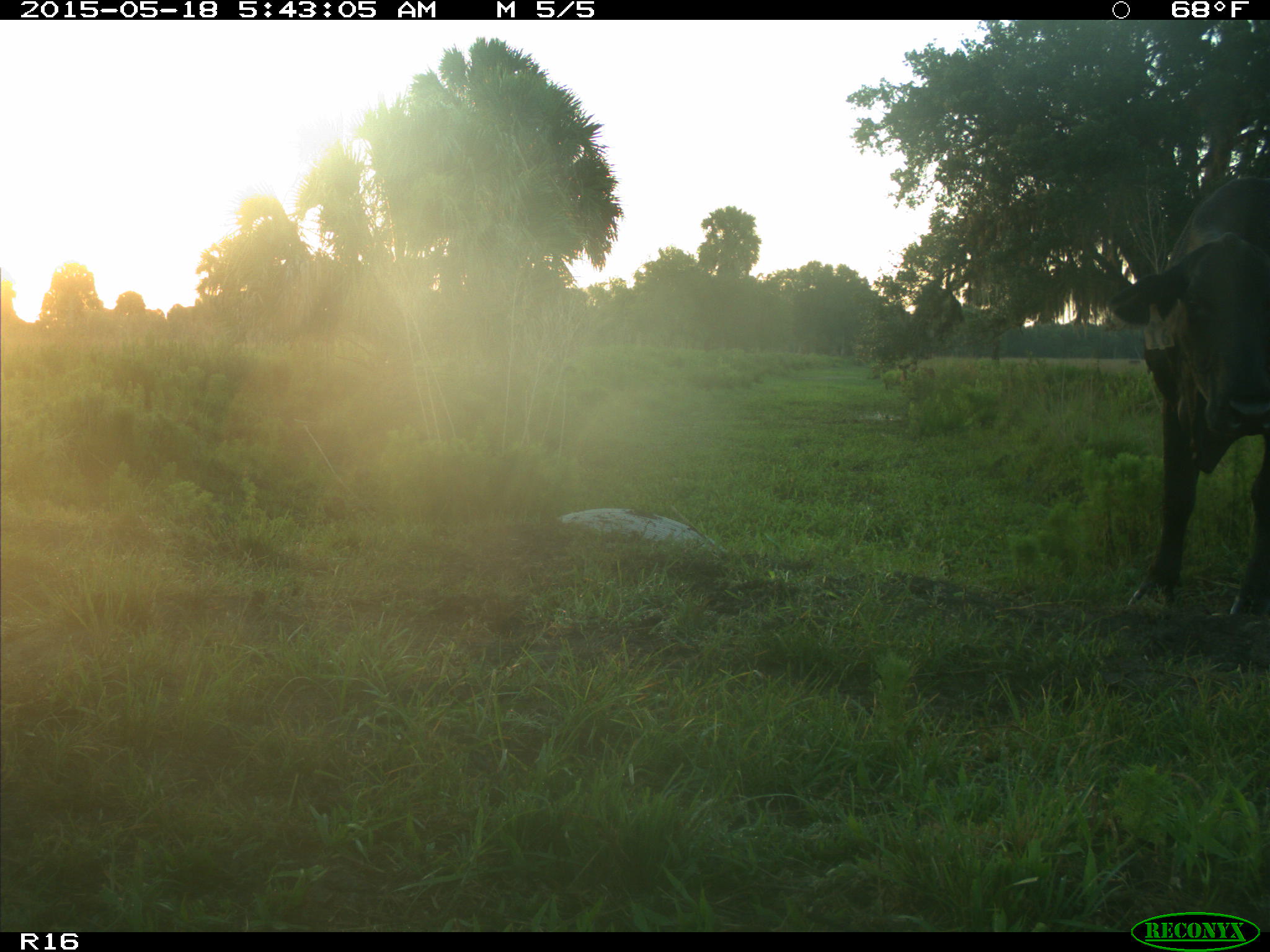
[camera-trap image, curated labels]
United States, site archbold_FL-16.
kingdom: Animalia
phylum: Chordata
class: Mammalia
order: Artiodactyla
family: Bovidae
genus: Bos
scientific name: Bos taurus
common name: domestic cow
Bos taurus (domestic cow).